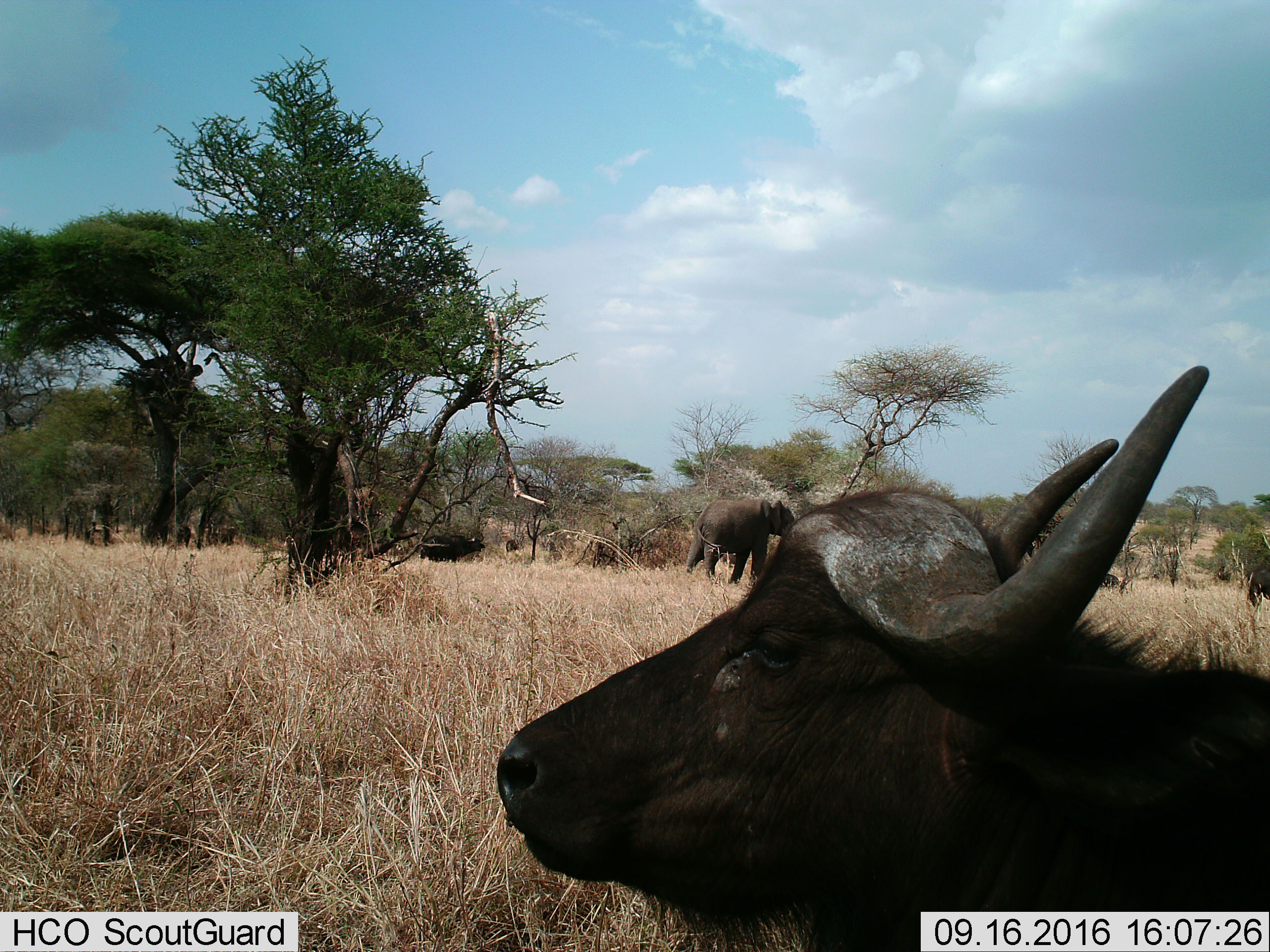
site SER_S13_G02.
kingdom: Animalia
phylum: Chordata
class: Mammalia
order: Artiodactyla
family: Bovidae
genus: Syncerus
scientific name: Syncerus caffer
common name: african buffalo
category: buffalo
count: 2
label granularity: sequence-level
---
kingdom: Animalia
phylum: Chordata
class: Mammalia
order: Proboscidea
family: Elephantidae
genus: Loxodonta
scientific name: Loxodonta africana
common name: african bush elephant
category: elephant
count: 1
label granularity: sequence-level